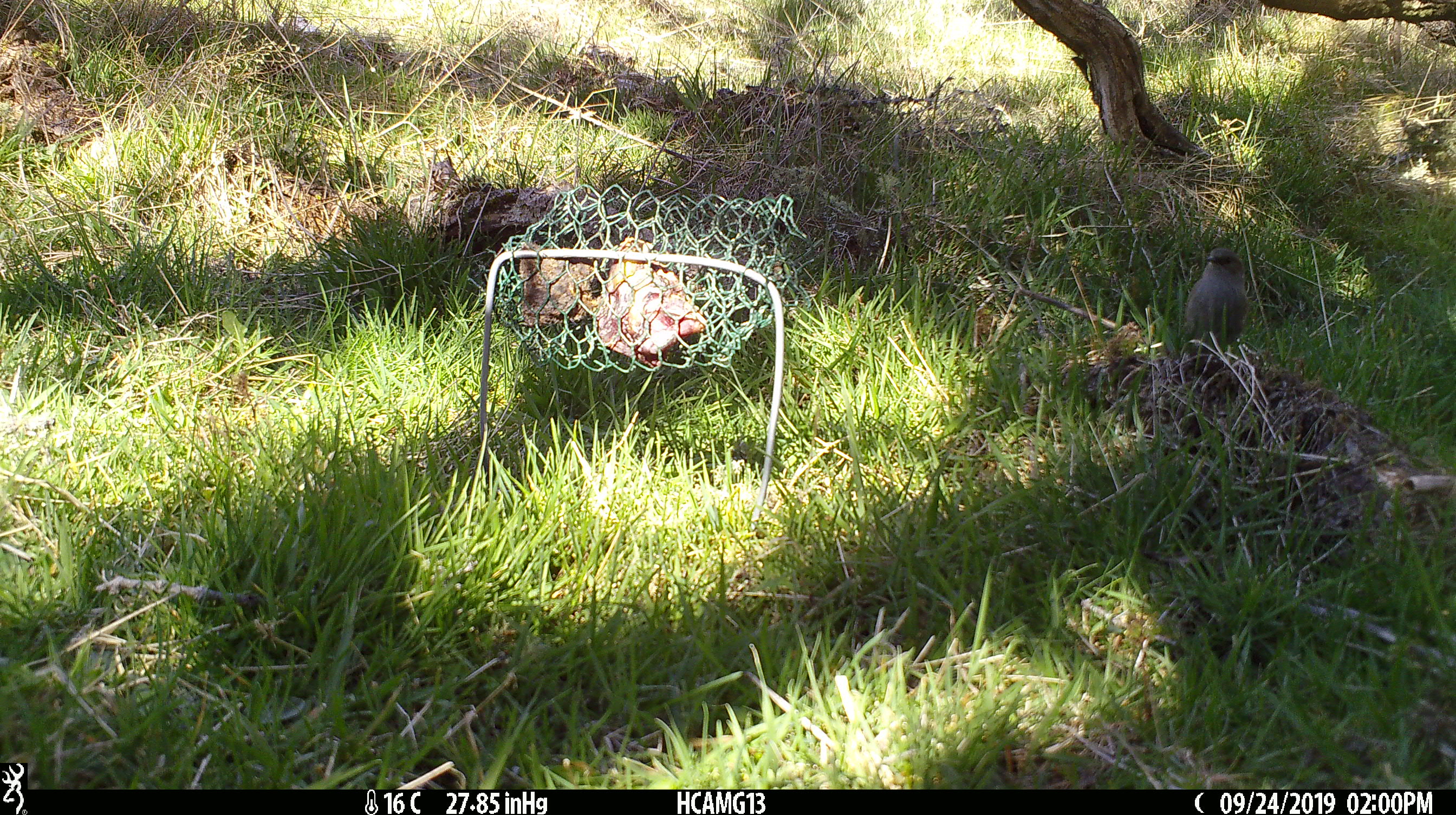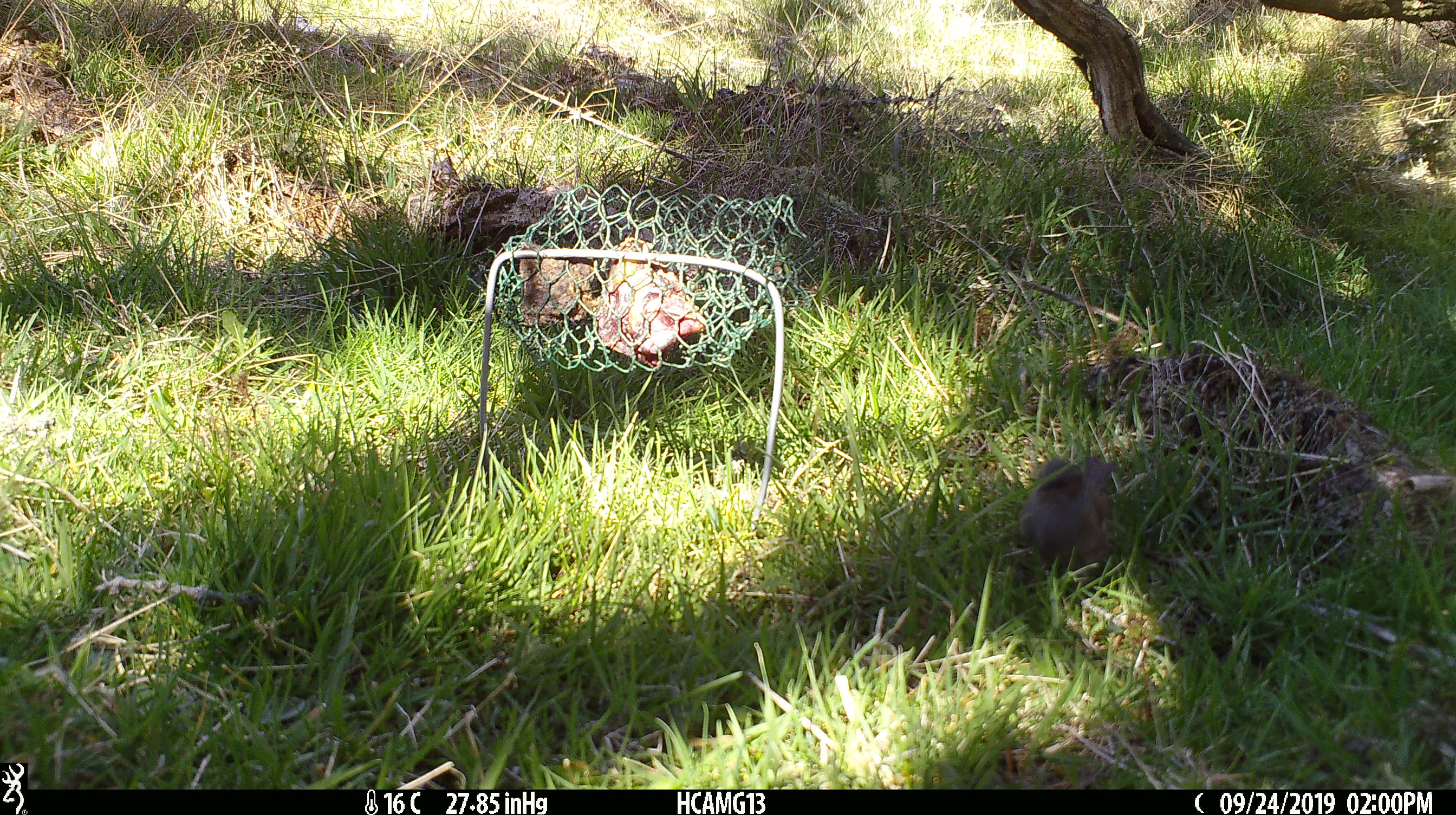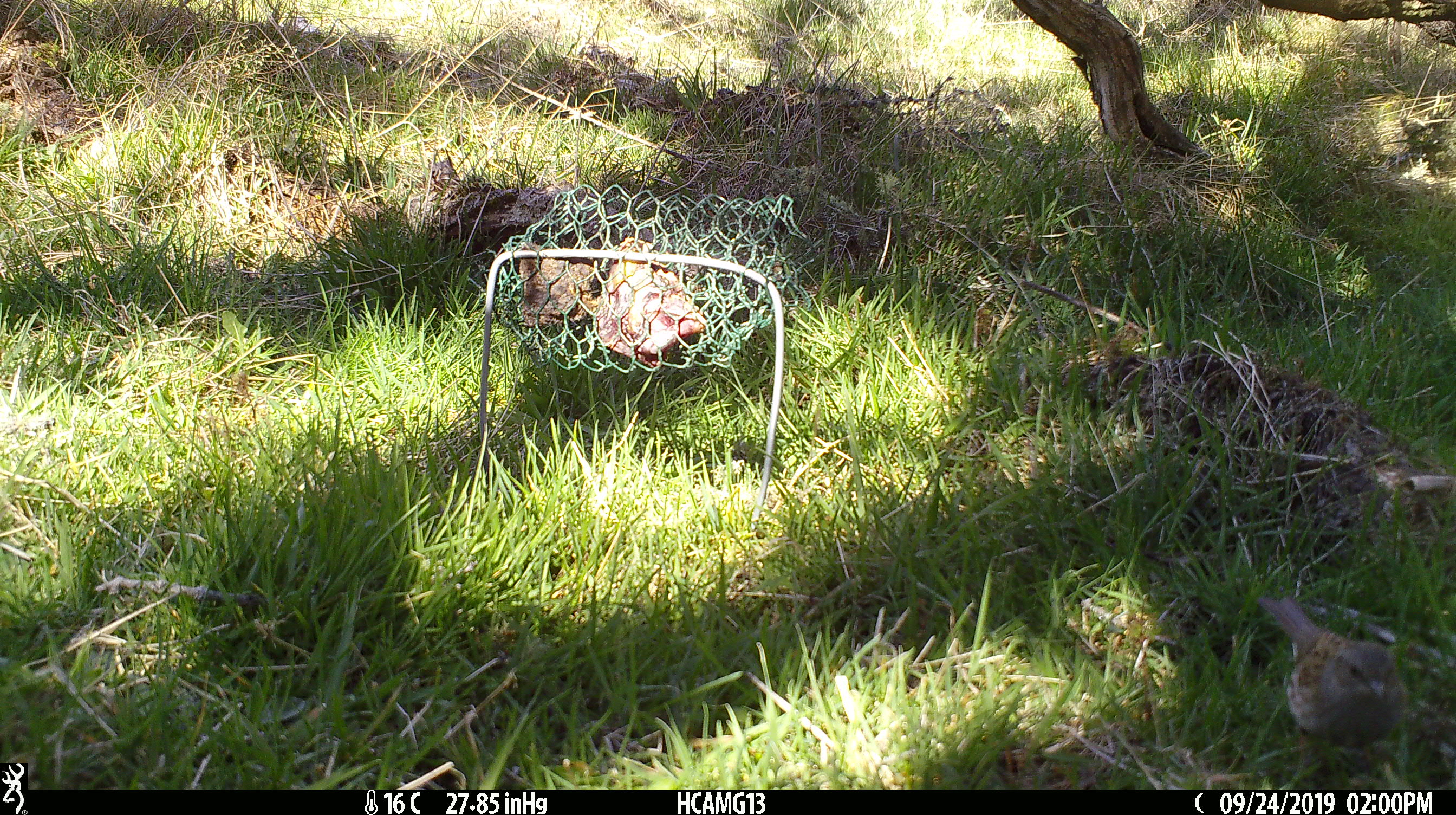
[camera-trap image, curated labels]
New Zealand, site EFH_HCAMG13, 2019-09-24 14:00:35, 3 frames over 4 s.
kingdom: Animalia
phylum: Chordata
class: Aves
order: Passeriformes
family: Prunellidae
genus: Prunella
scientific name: Prunella modularis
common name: dunnock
Dunnock (Prunella modularis).